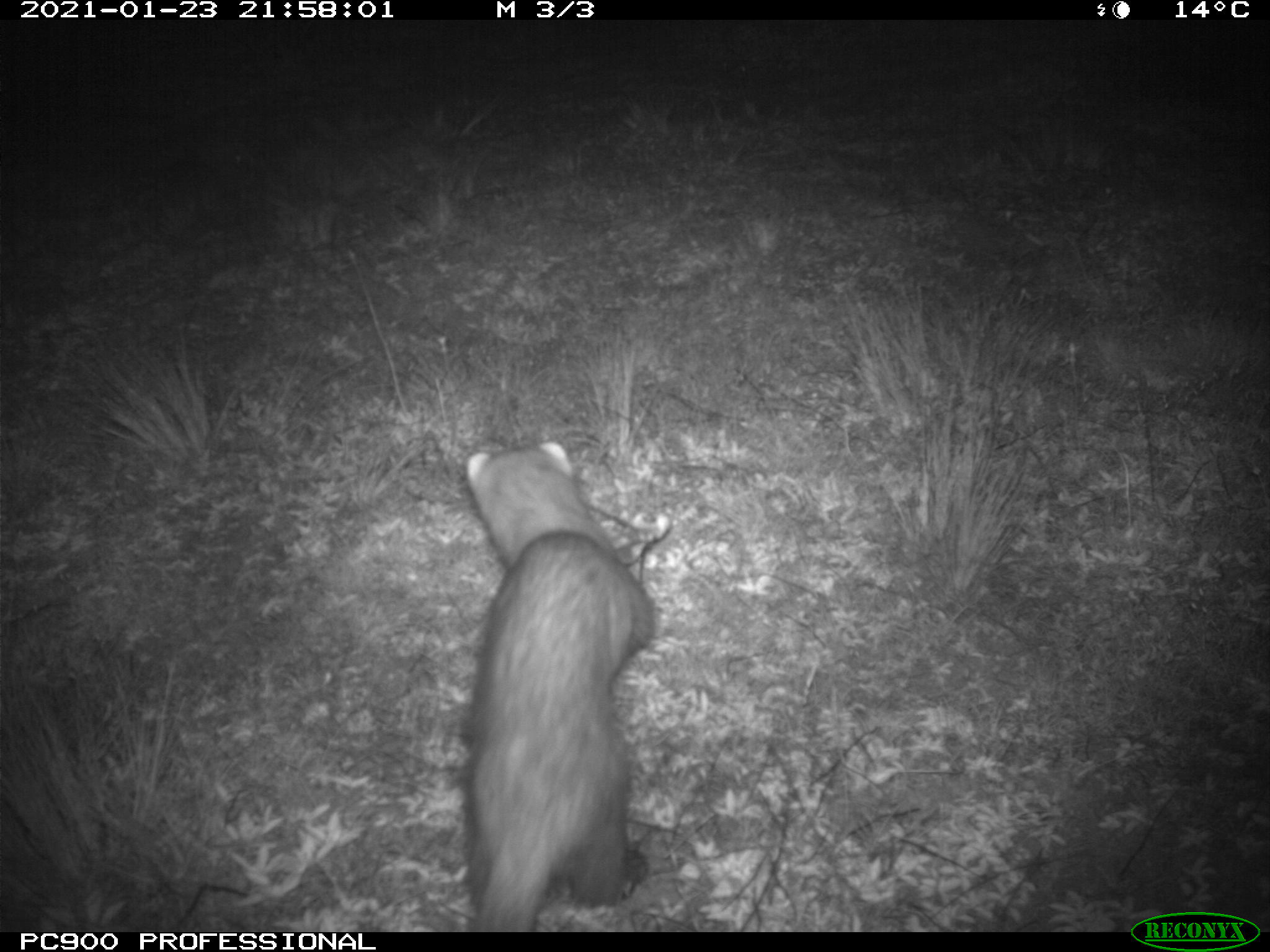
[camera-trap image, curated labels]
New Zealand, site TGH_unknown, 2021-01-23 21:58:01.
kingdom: Animalia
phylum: Chordata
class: Mammalia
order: Carnivora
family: Mustelidae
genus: Mustela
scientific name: Mustela furo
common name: ferret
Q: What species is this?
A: Ferret (Mustela furo).